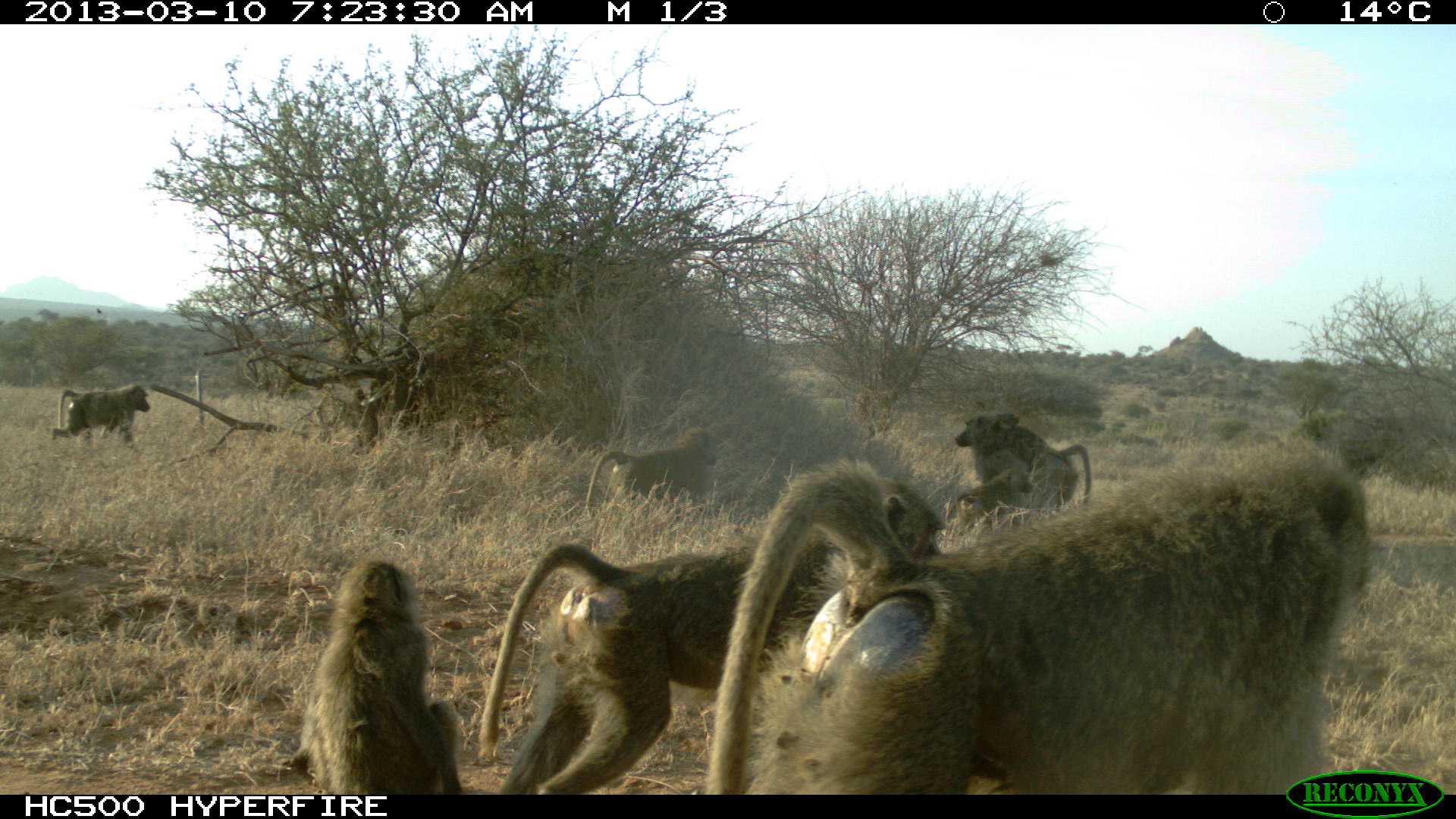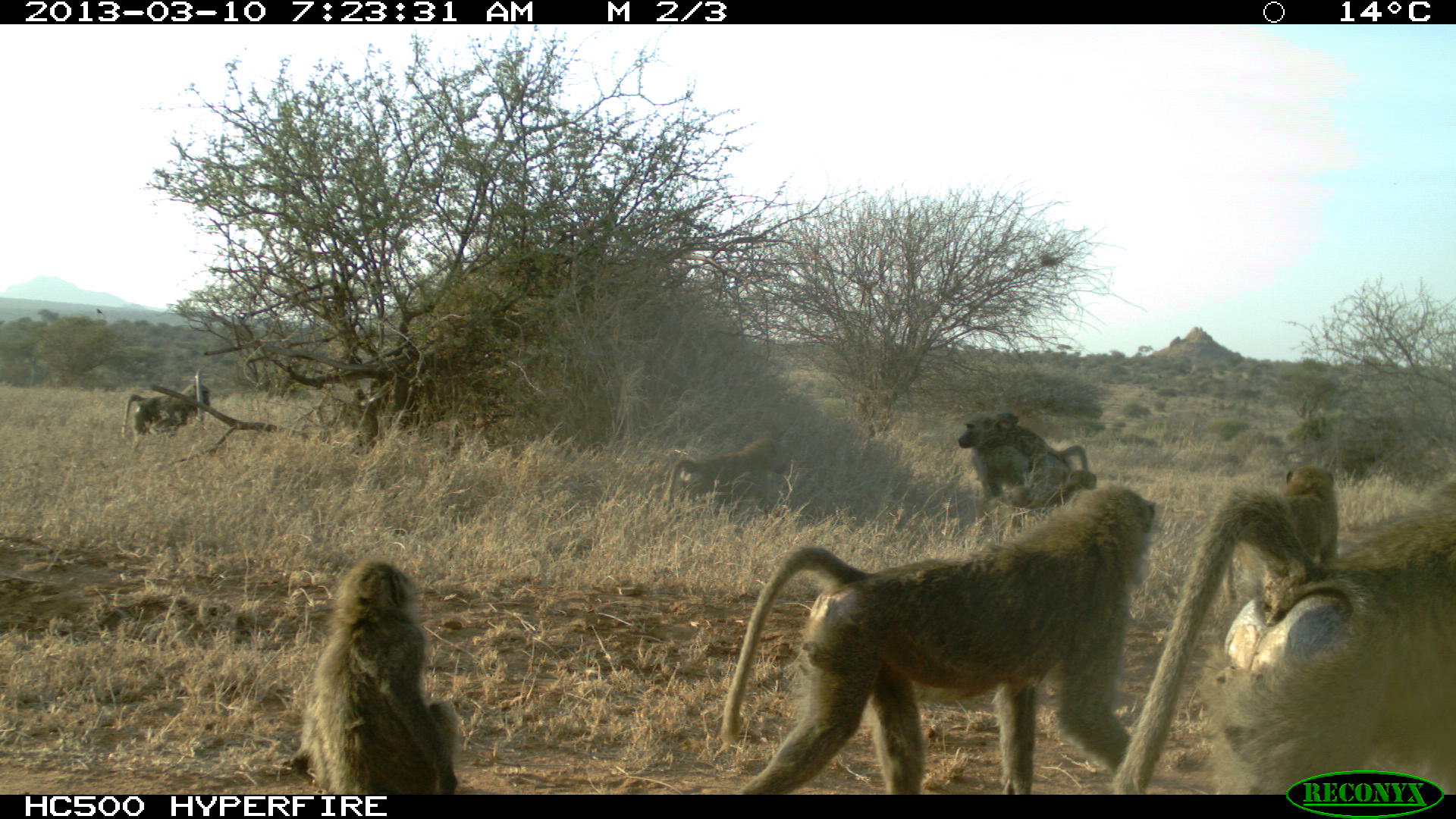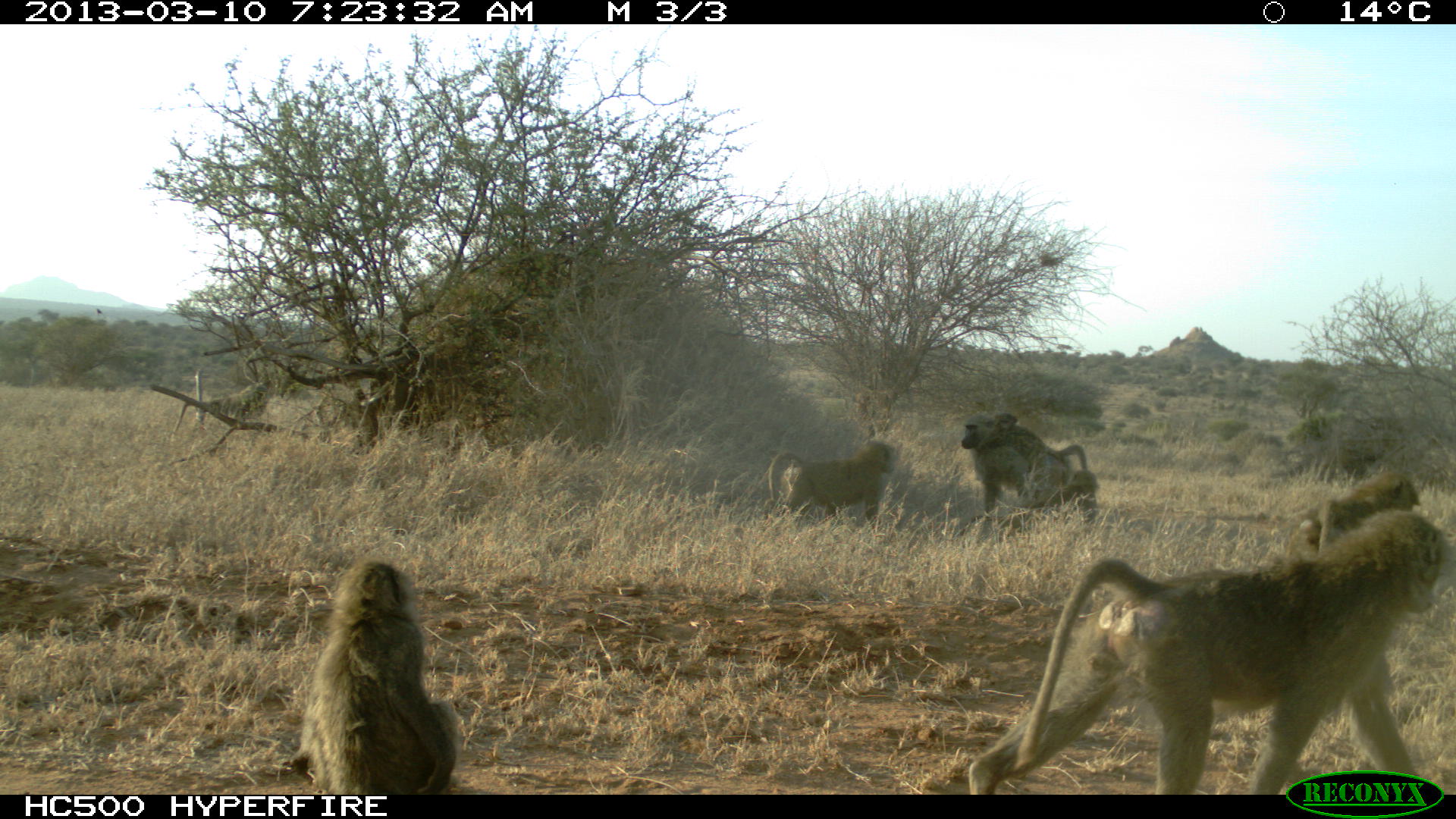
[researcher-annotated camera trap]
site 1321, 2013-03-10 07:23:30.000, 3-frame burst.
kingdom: Animalia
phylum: Chordata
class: Mammalia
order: Primates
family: Cercopithecidae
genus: Papio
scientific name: Papio anubis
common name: olive baboon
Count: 8.